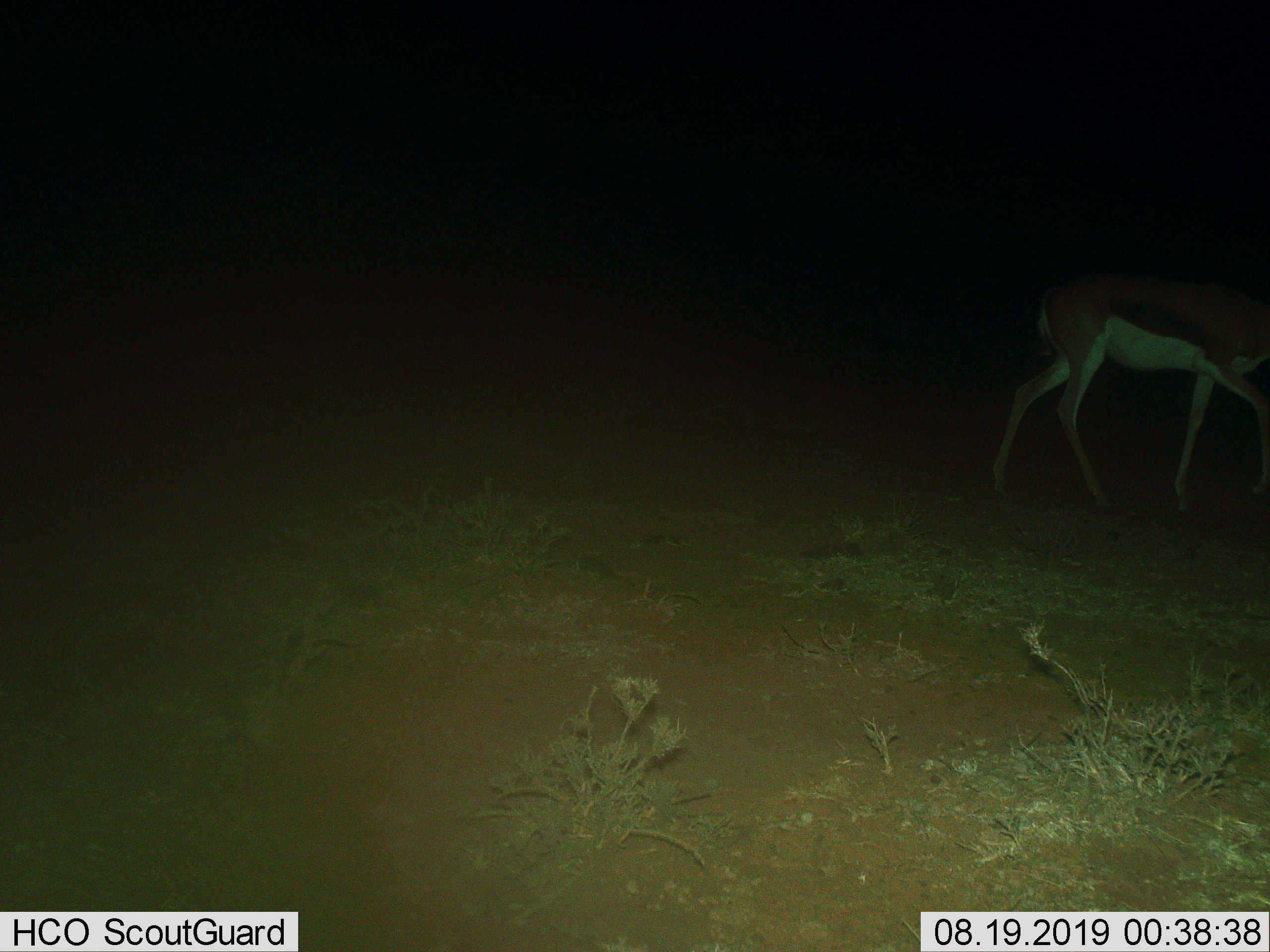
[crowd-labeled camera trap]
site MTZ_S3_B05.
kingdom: Animalia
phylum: Chordata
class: Mammalia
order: Artiodactyla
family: Bovidae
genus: Antidorcas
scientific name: Antidorcas marsupialis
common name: springbok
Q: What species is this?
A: Springbok (Antidorcas marsupialis).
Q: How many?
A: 1.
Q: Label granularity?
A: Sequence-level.